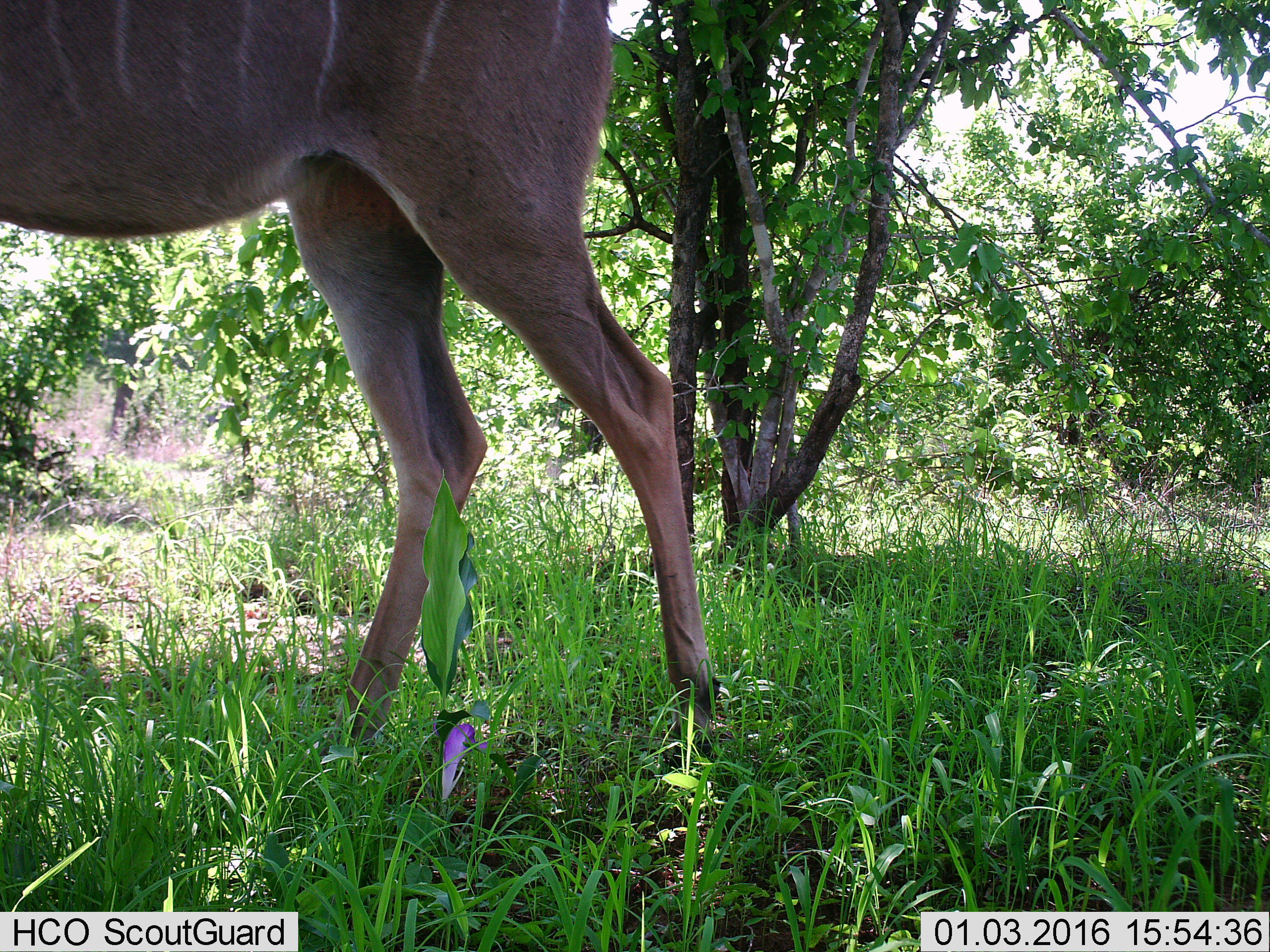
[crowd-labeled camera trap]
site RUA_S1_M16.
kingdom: Animalia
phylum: Chordata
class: Mammalia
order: Artiodactyla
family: Bovidae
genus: Tragelaphus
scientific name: Tragelaphus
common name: kudu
Kudu (Tragelaphus), count 1. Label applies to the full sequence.